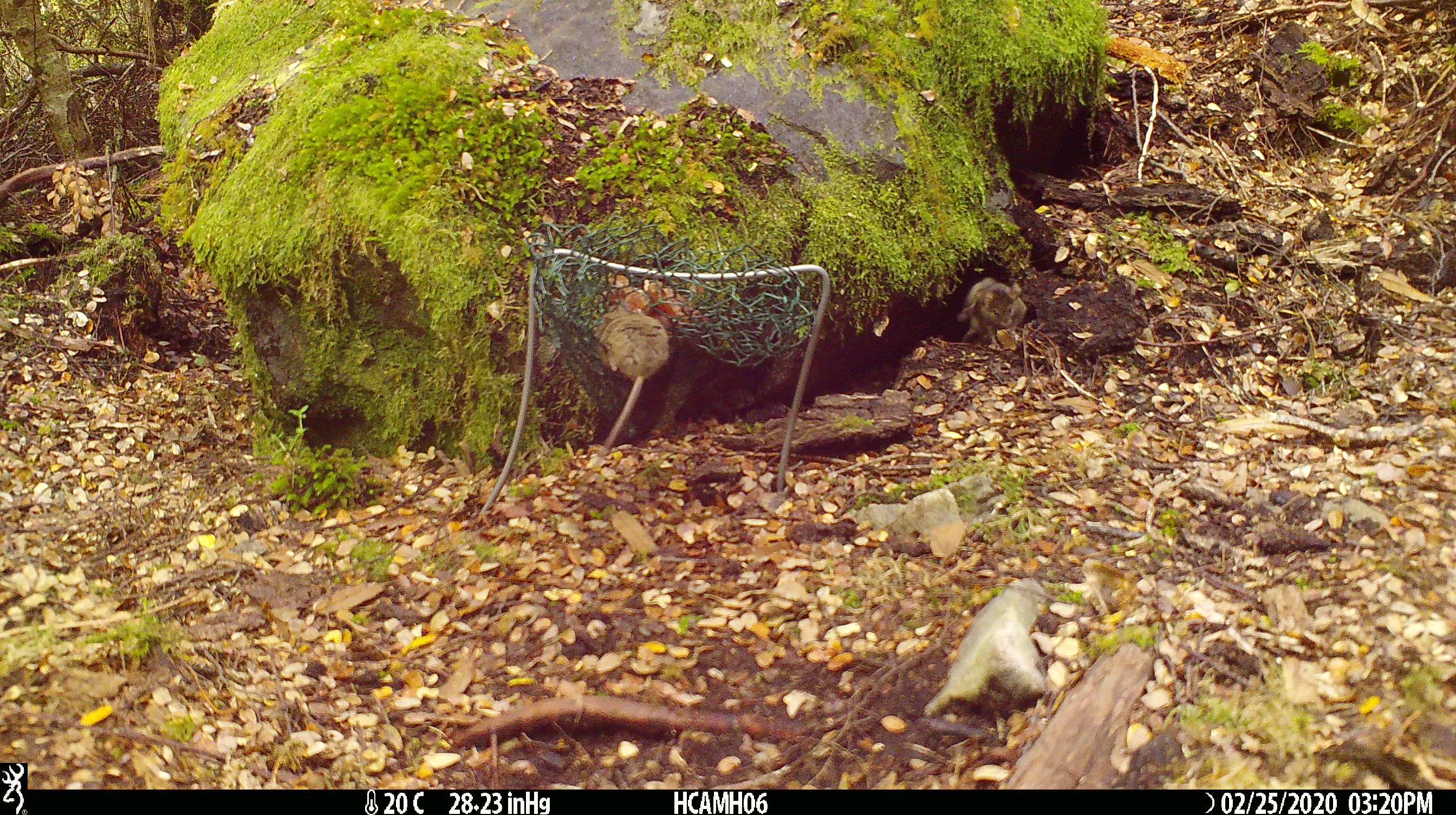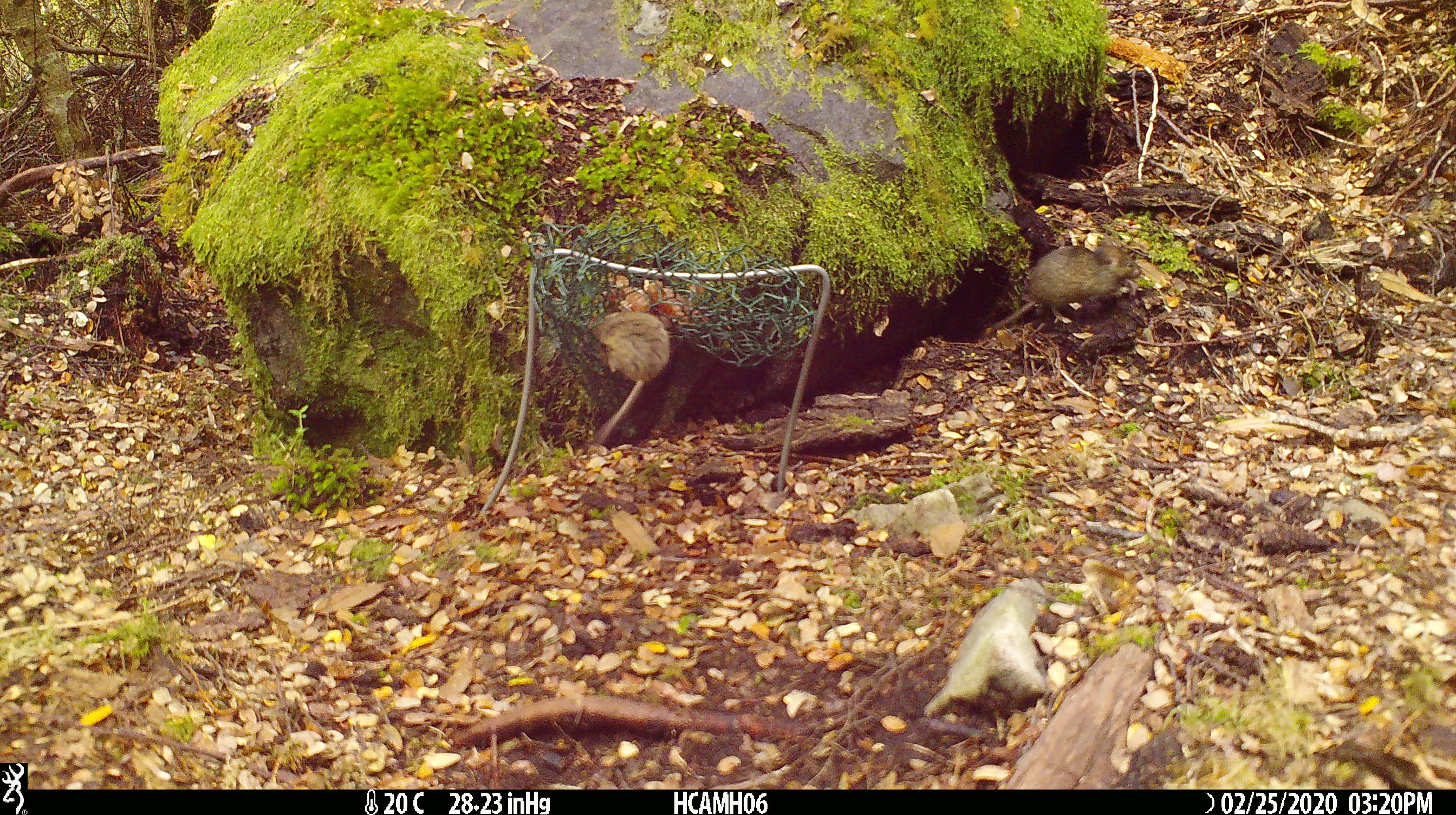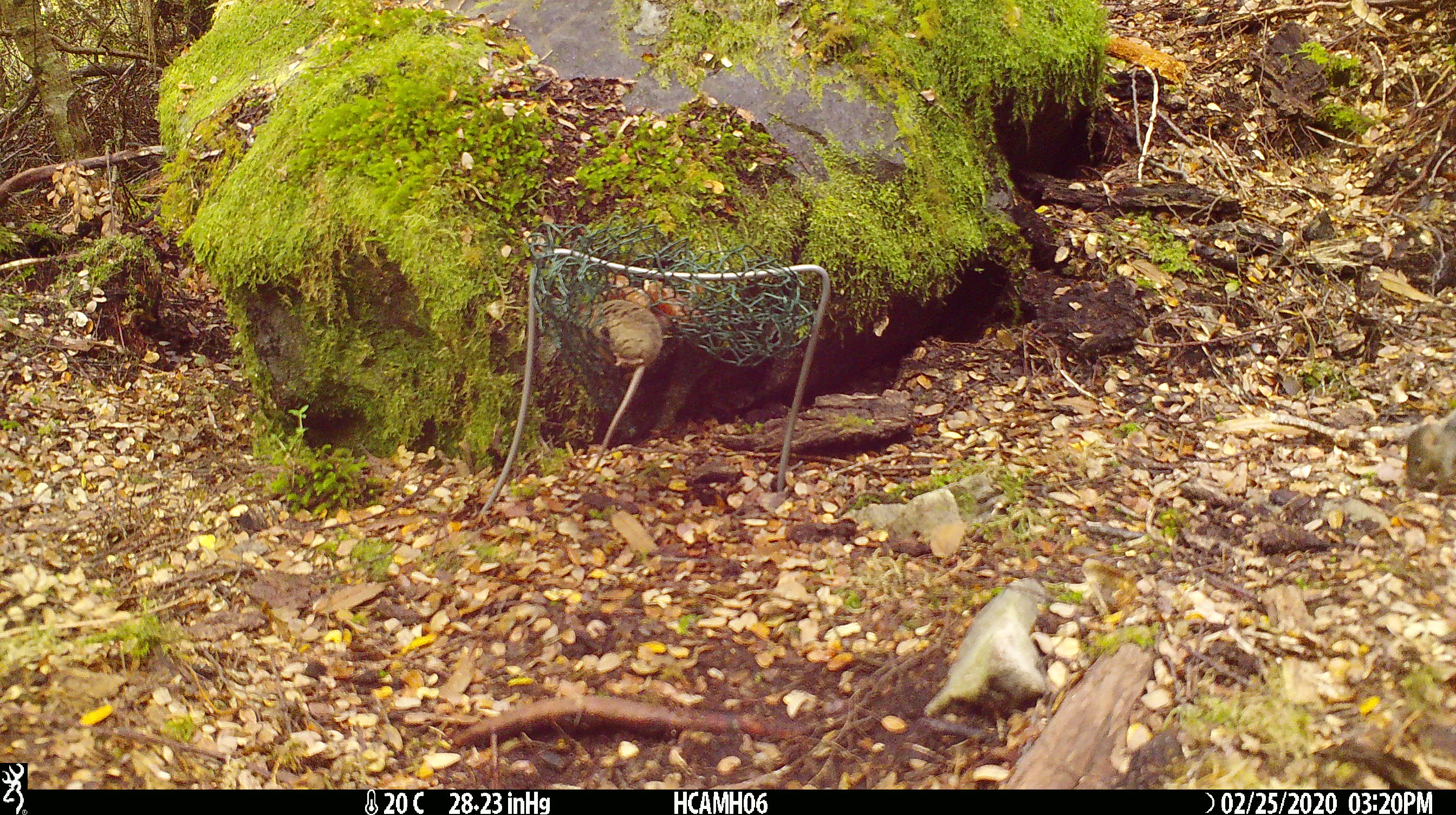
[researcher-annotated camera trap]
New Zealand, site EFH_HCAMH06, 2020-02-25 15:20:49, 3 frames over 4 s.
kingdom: Animalia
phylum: Chordata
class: Mammalia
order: Rodentia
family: Muridae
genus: Mus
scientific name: Mus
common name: mouse